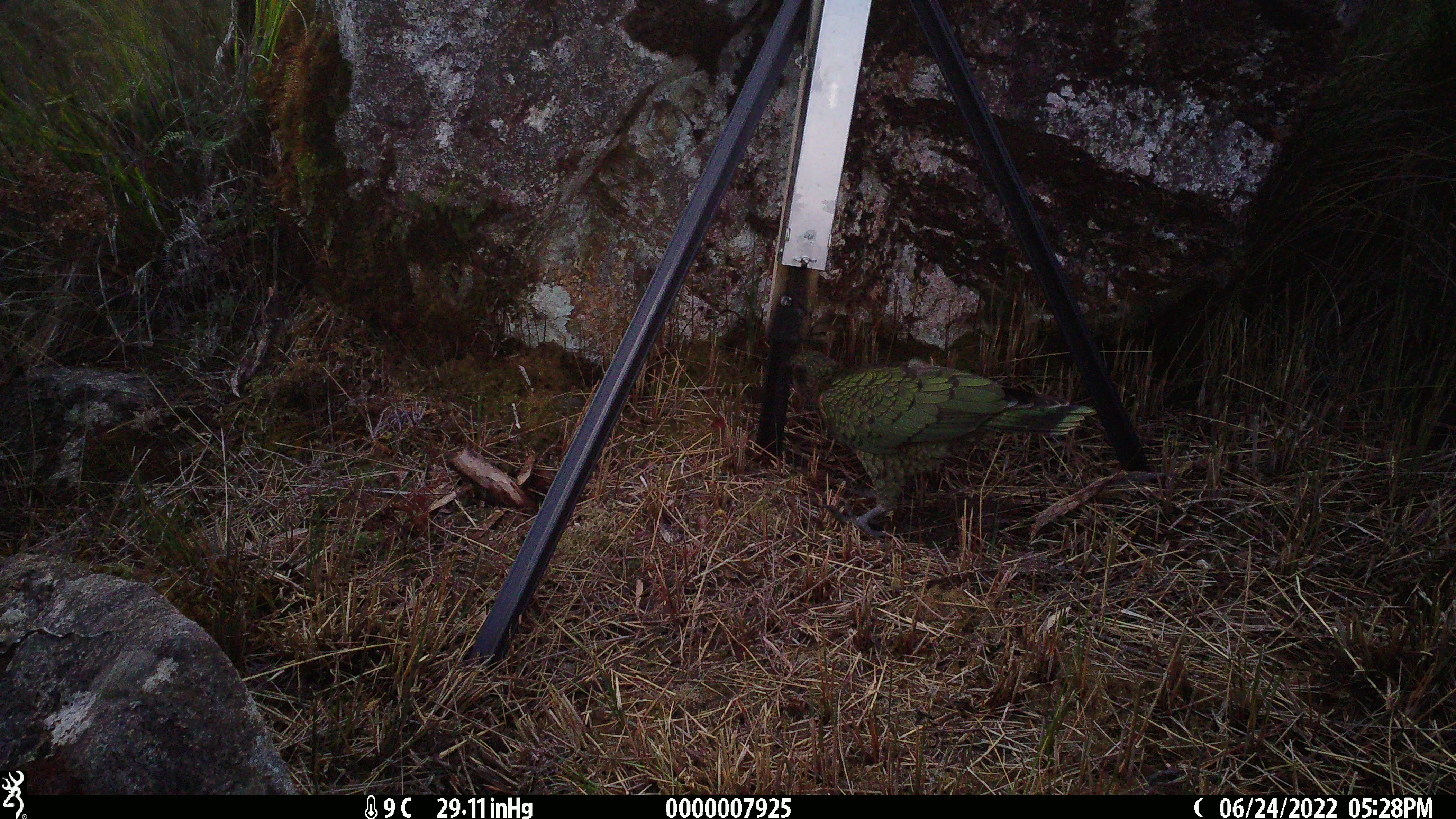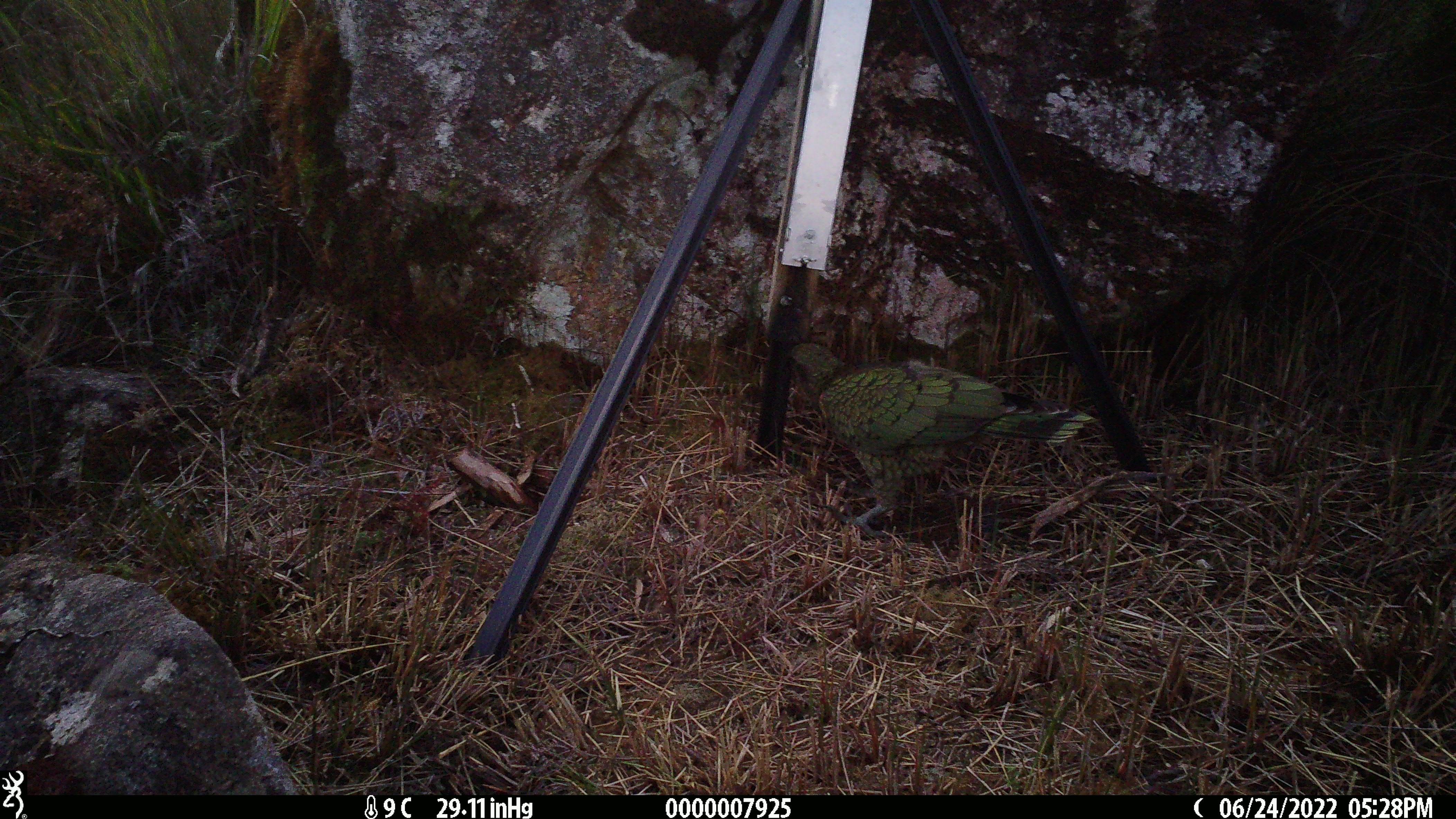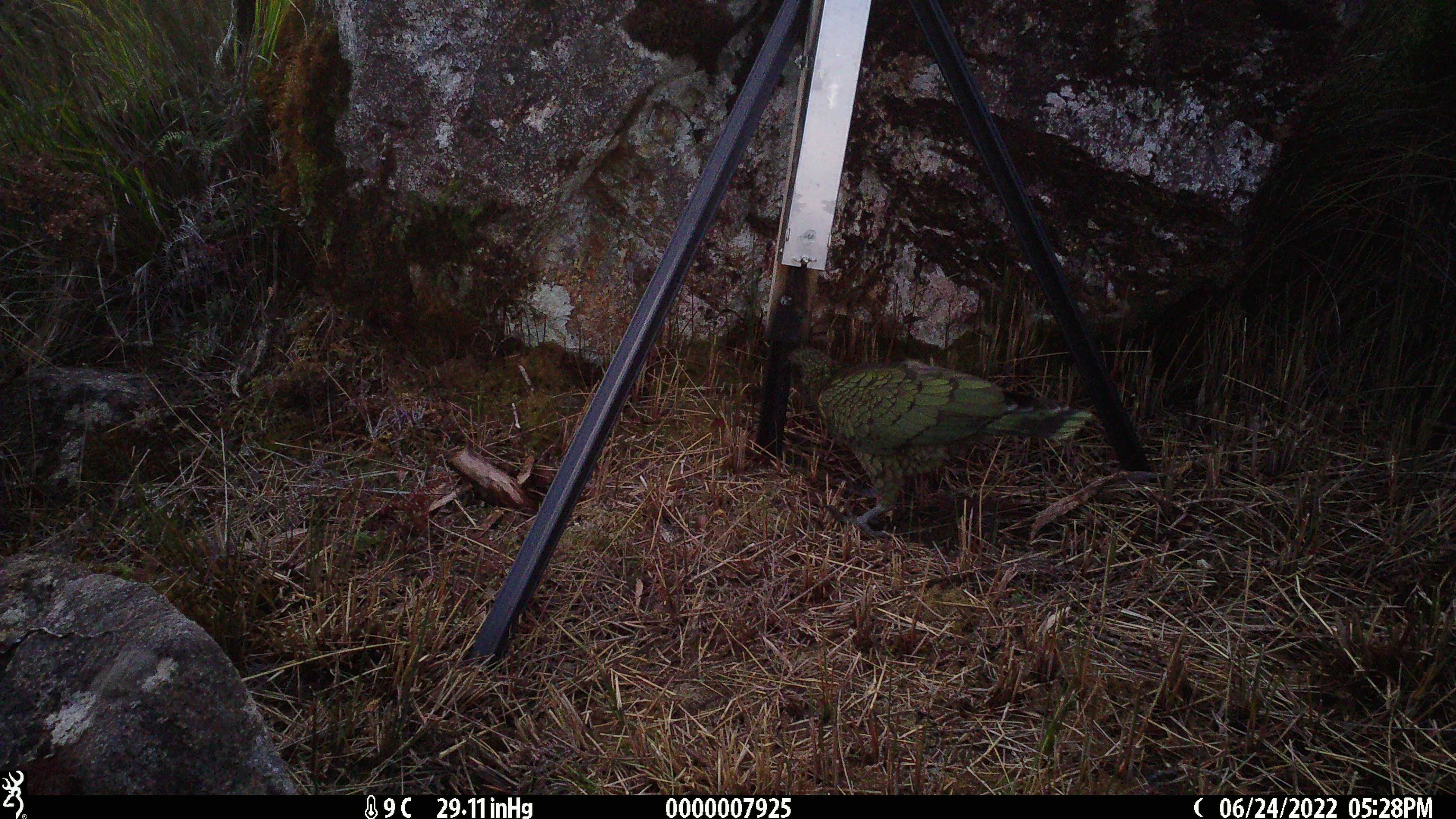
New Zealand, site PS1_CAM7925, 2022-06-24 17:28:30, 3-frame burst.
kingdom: Animalia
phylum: Chordata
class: Aves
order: Psittaciformes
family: Strigopidae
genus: Nestor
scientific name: Nestor notabilis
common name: kea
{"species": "kea (Nestor notabilis)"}